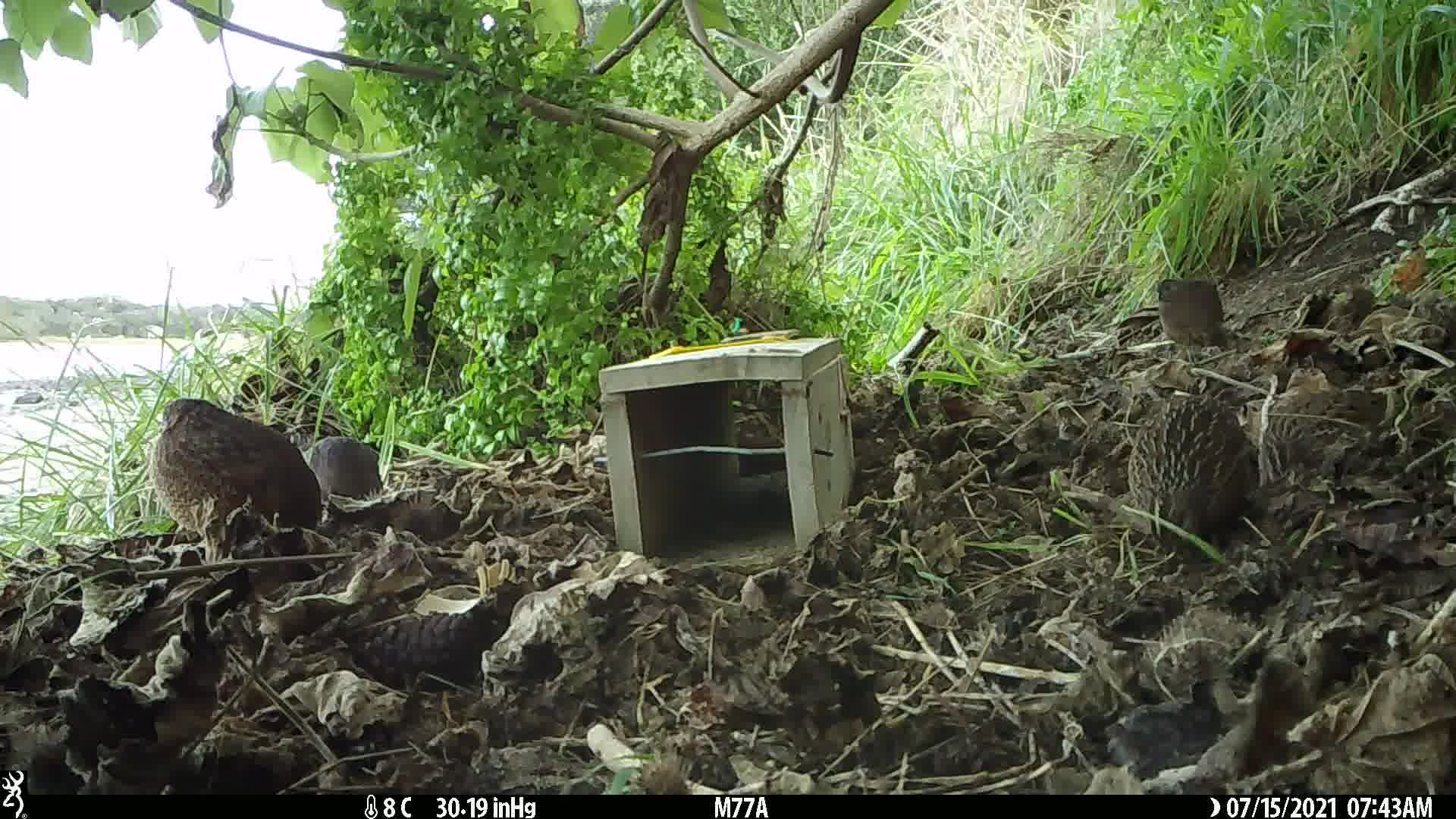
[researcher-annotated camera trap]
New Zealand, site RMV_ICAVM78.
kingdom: Animalia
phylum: Chordata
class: Aves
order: Galliformes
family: Phasianidae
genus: Synoicus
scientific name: Synoicus ypsilophorus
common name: brown quail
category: quail brown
Quail brown (brown quail) (Synoicus ypsilophorus).